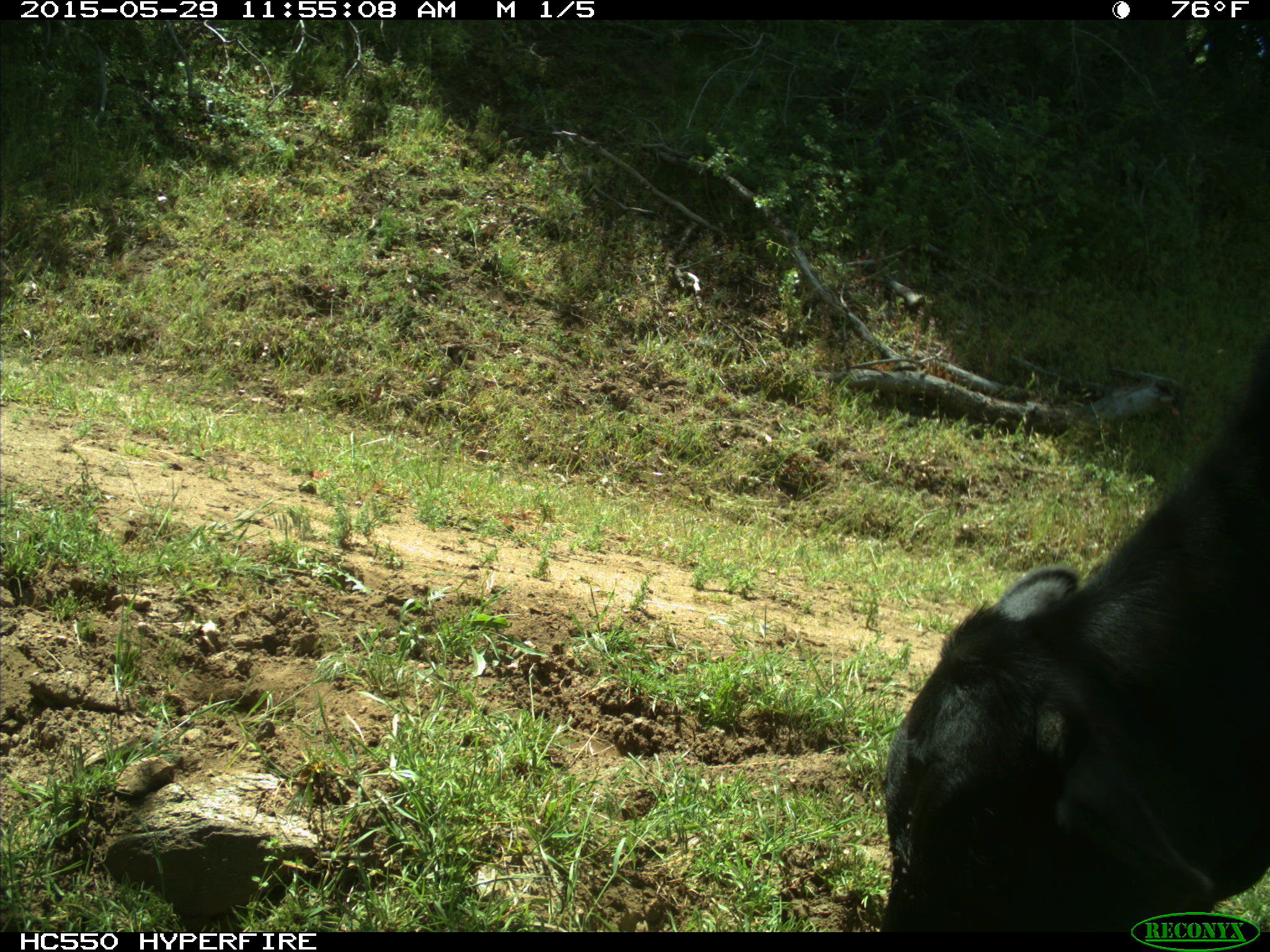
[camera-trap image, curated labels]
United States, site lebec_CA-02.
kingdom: Animalia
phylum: Chordata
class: Mammalia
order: Artiodactyla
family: Bovidae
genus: Bos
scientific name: Bos taurus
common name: domestic cow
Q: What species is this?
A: Bos taurus (domestic cow).